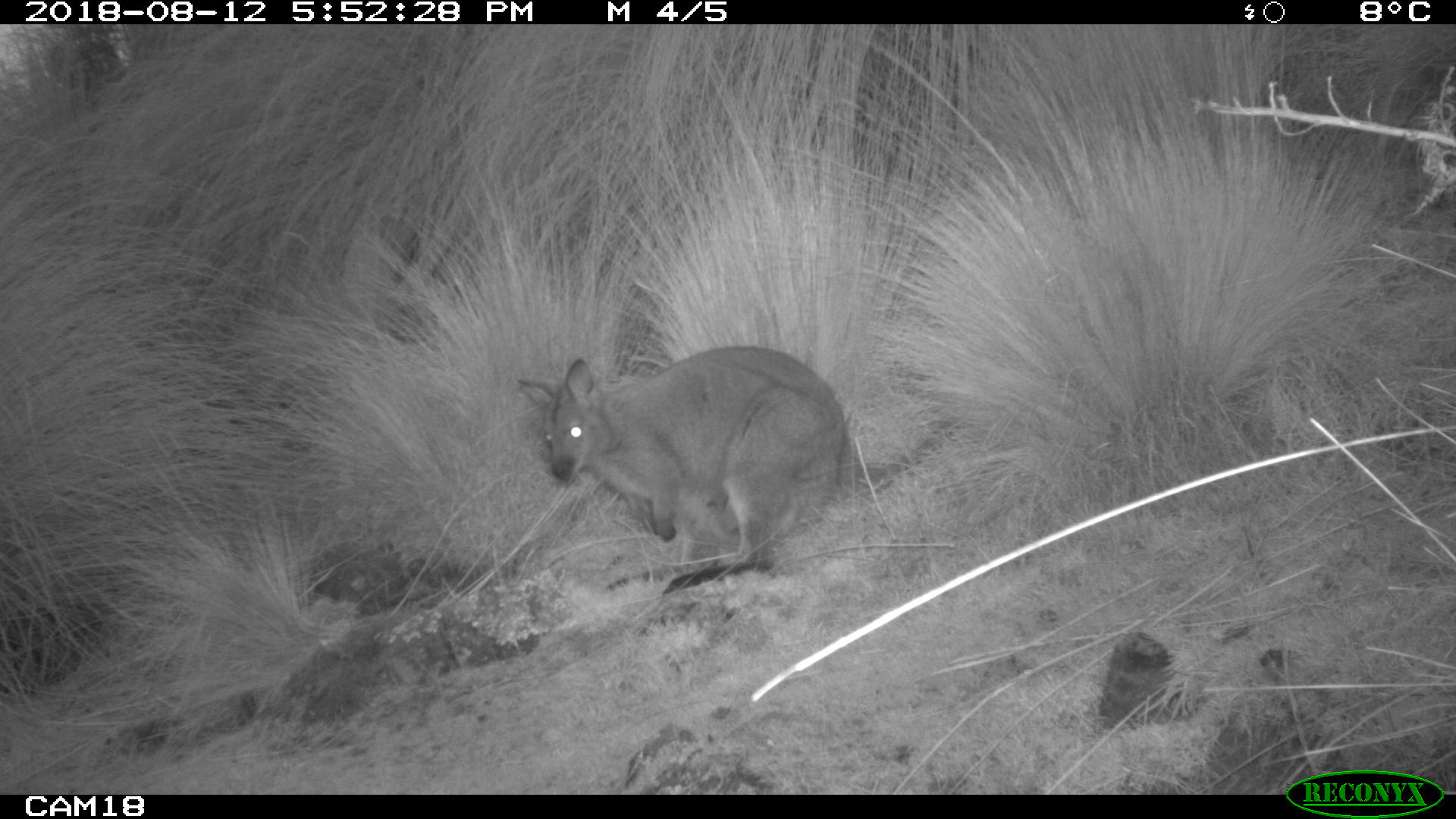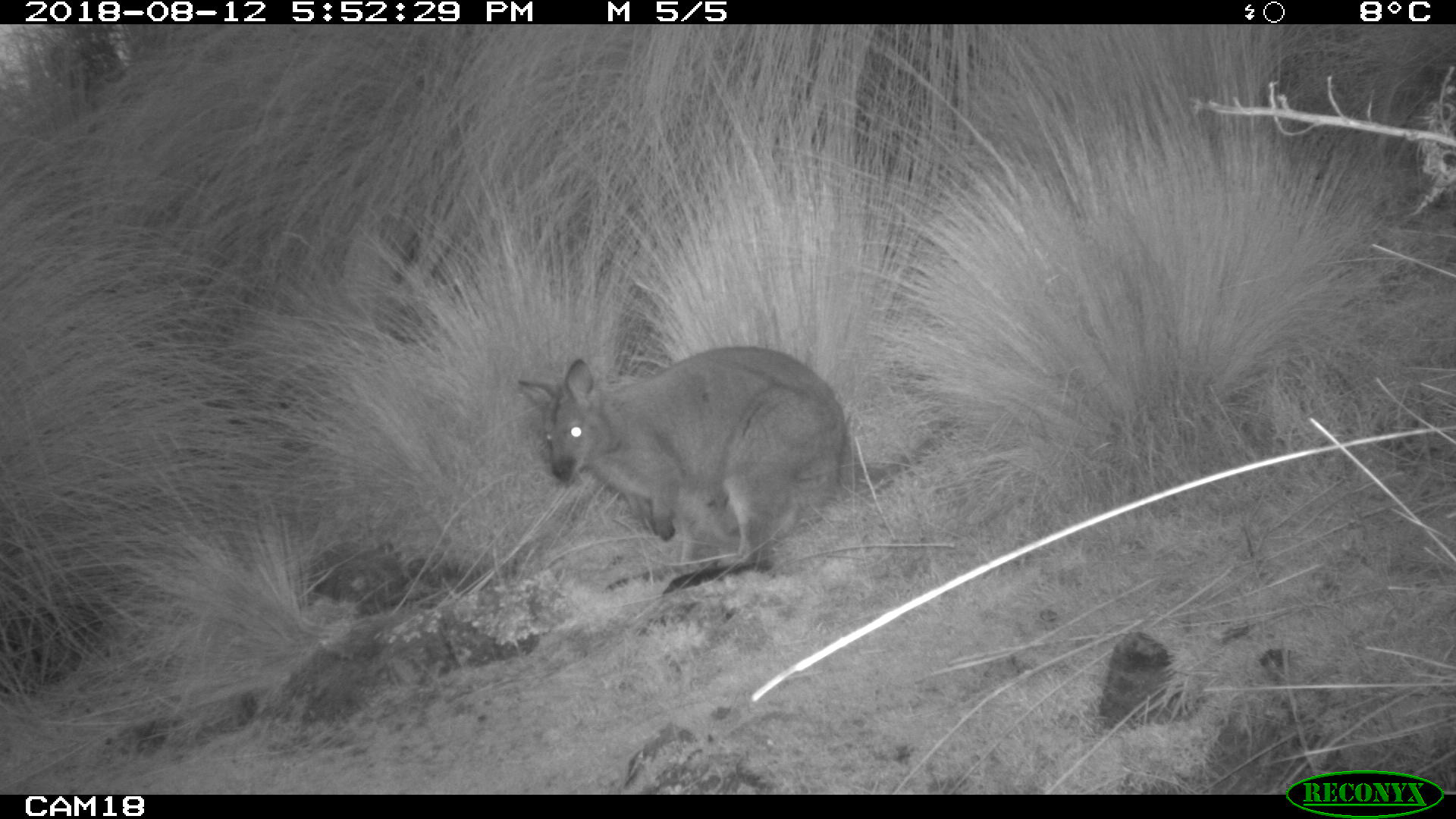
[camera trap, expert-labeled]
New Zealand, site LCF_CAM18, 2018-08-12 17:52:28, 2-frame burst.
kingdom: Animalia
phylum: Chordata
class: Mammalia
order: Diprotodontia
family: Macropodidae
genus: Notamacropus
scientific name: Notamacropus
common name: wallaby